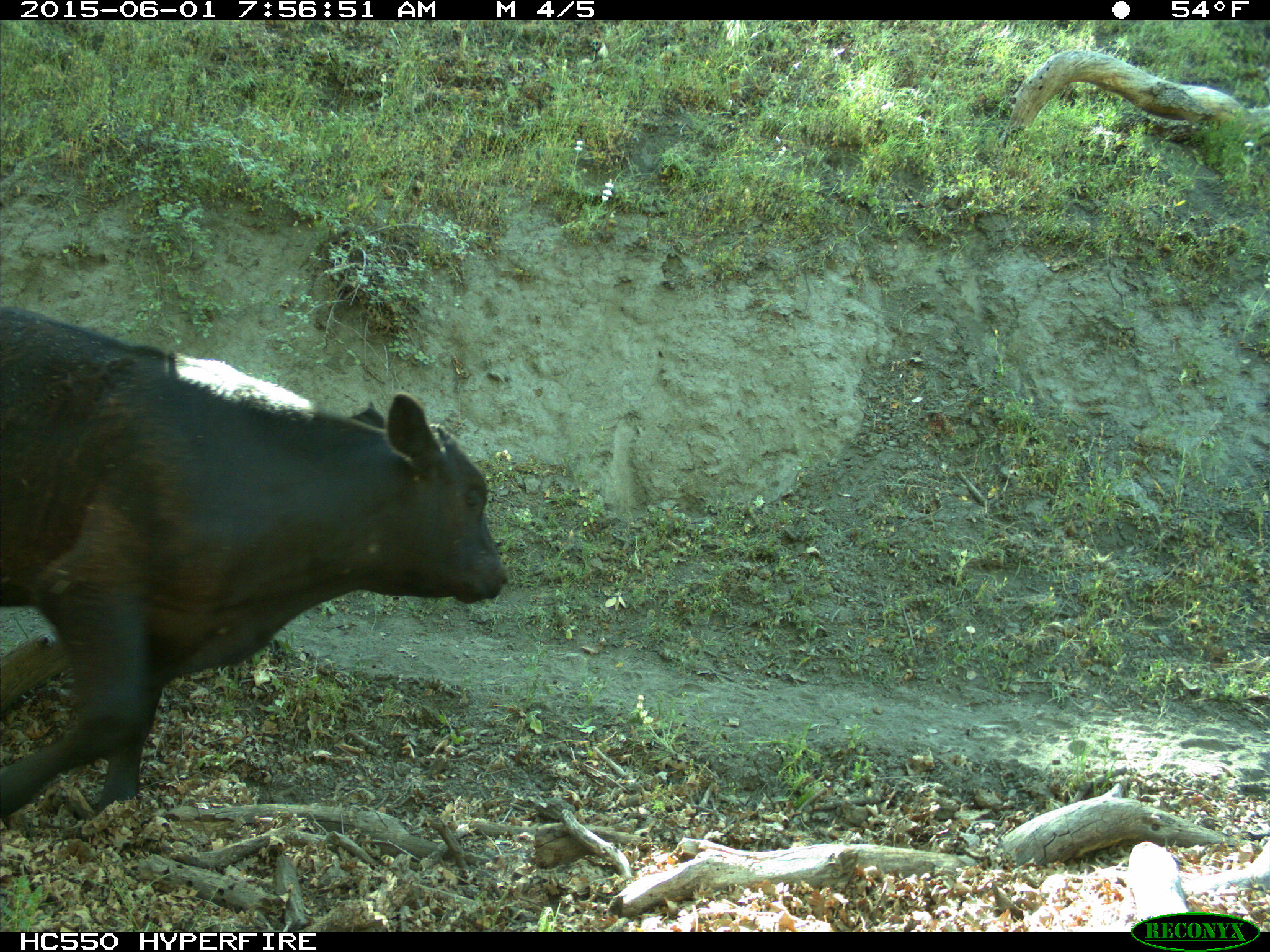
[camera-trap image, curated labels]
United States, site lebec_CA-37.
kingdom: Animalia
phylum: Chordata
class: Mammalia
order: Artiodactyla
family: Bovidae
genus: Bos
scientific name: Bos taurus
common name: domestic cow